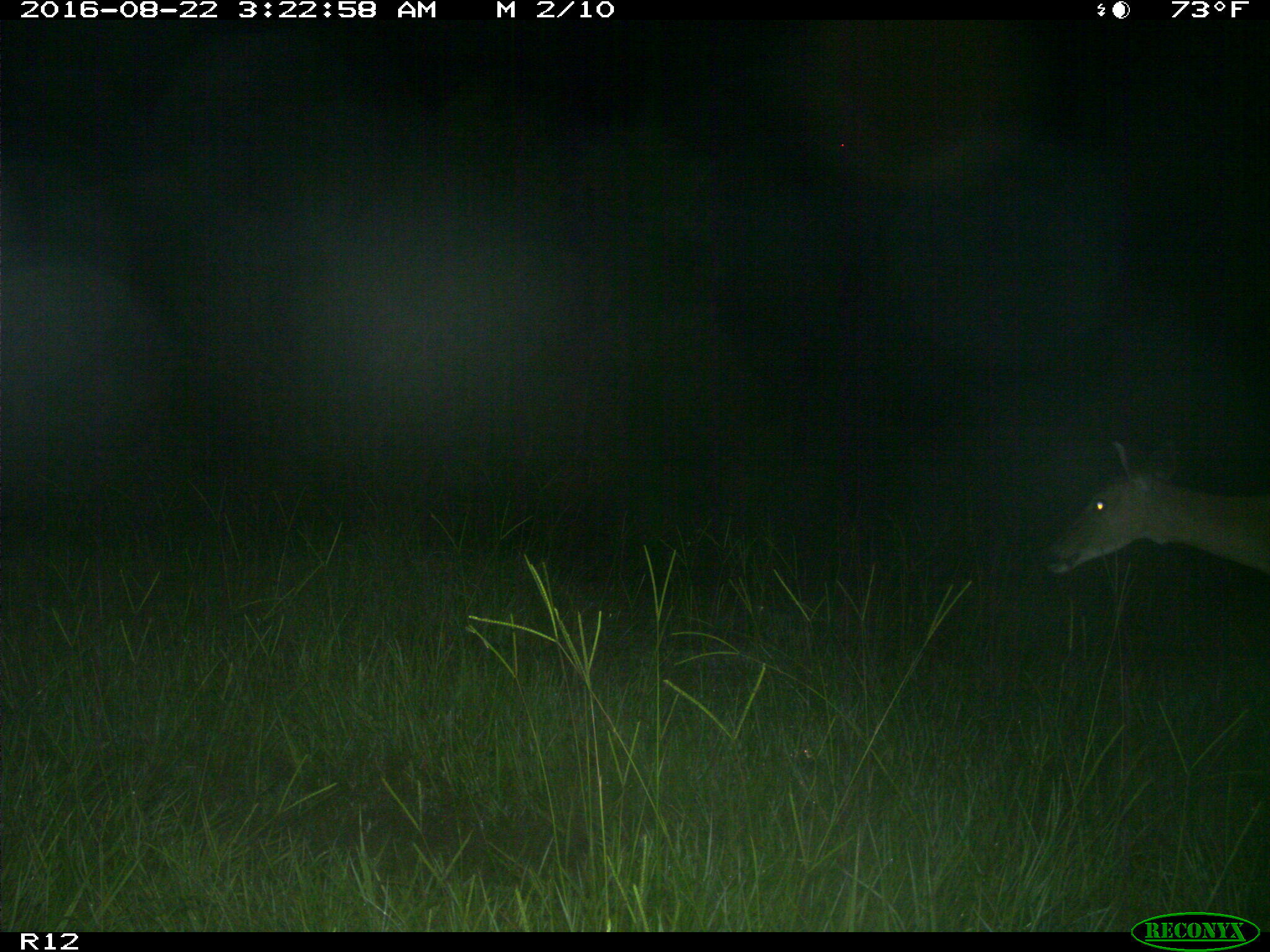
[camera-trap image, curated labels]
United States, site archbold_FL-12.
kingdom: Animalia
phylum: Chordata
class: Mammalia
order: Artiodactyla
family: Cervidae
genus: Odocoileus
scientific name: Odocoileus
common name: deer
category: unidentified deer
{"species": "unidentified deer (deer) (Odocoileus)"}